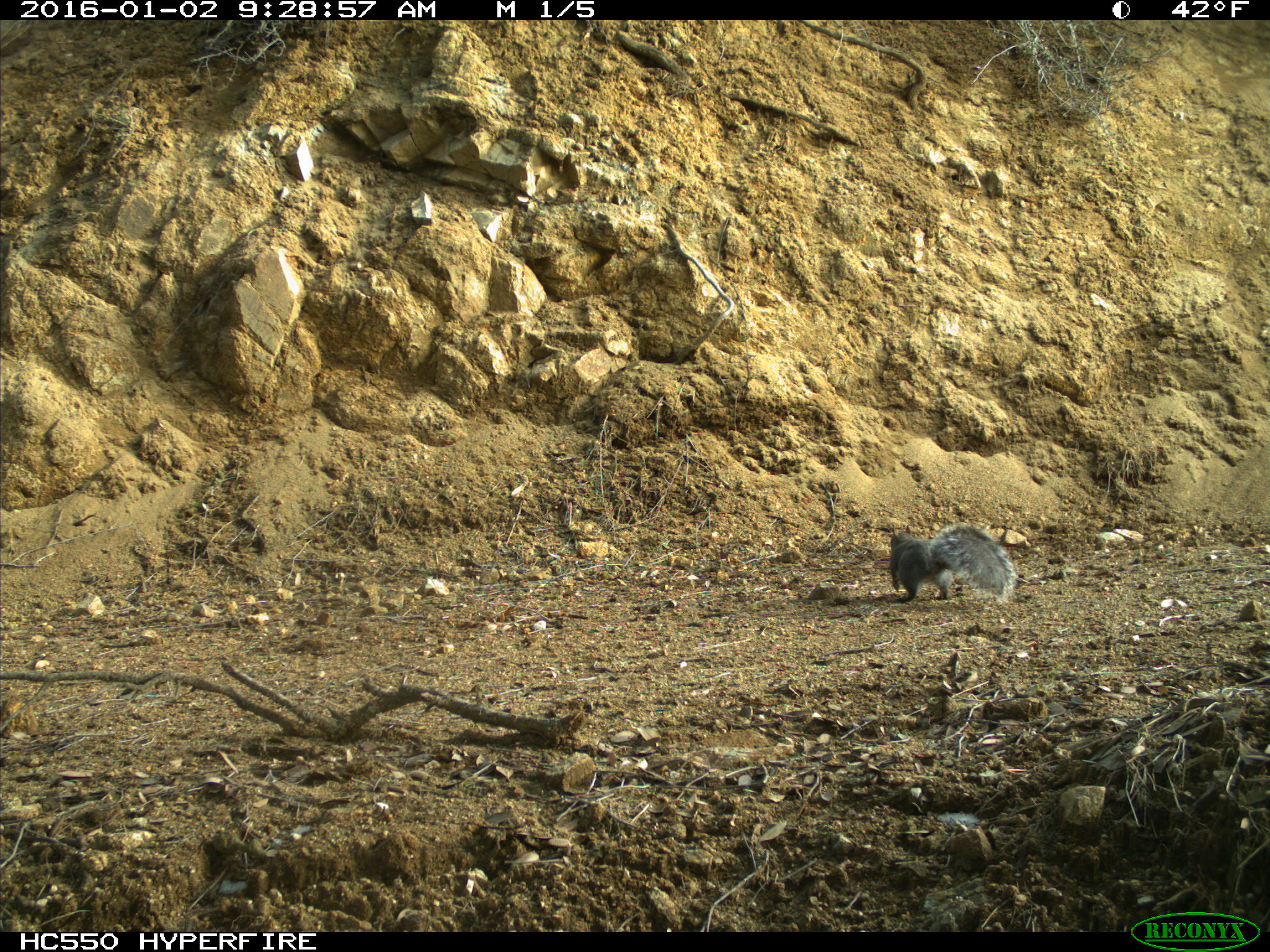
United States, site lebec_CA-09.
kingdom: Animalia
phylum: Chordata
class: Mammalia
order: Rodentia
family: Sciuridae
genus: Sciurus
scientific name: Sciurus carolinensis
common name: eastern gray squirrel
Sciurus carolinensis (eastern gray squirrel).